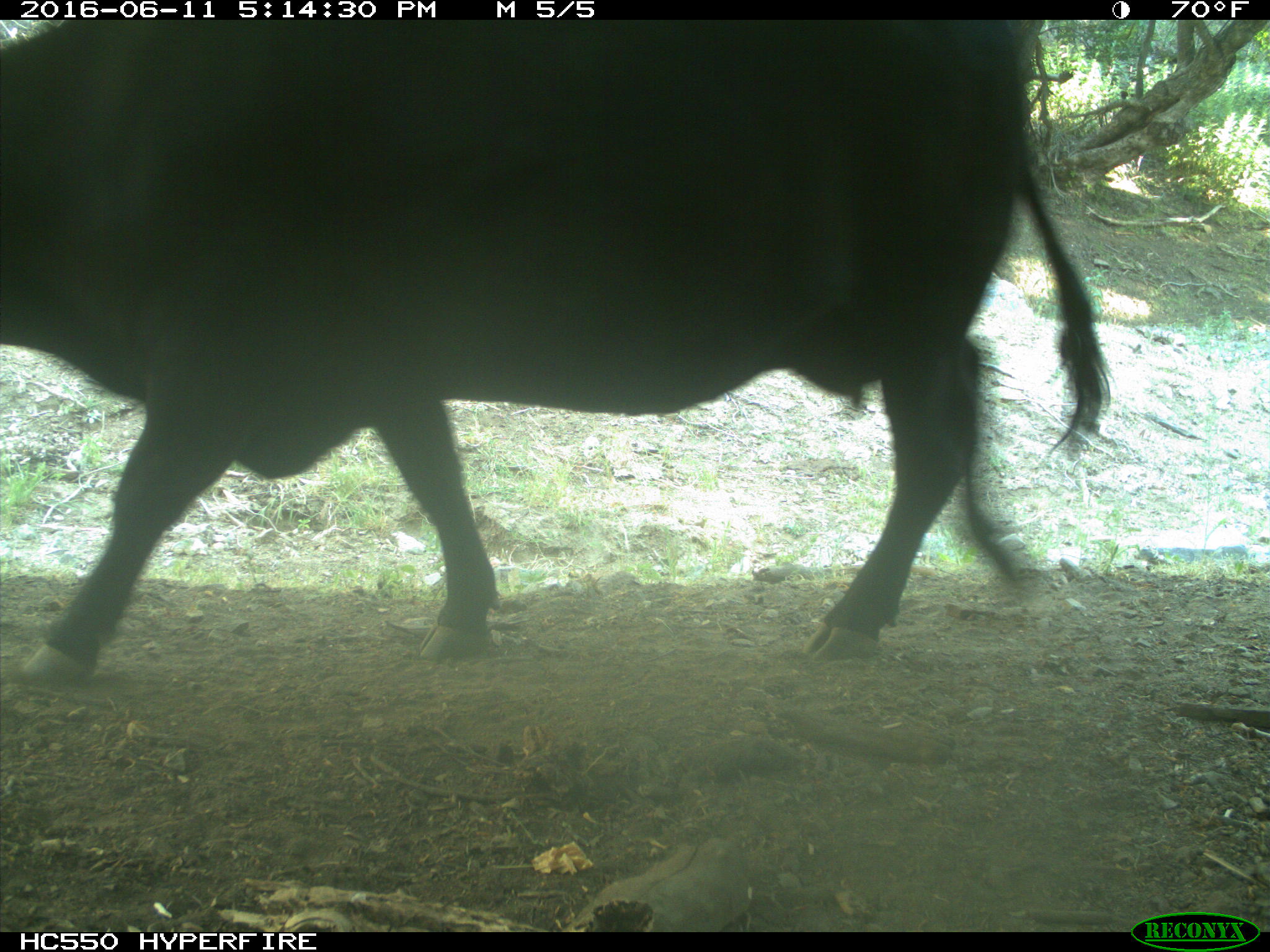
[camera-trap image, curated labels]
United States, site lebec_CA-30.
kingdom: Animalia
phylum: Chordata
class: Mammalia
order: Artiodactyla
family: Bovidae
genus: Bos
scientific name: Bos taurus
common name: domestic cow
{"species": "Bos taurus (domestic cow)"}